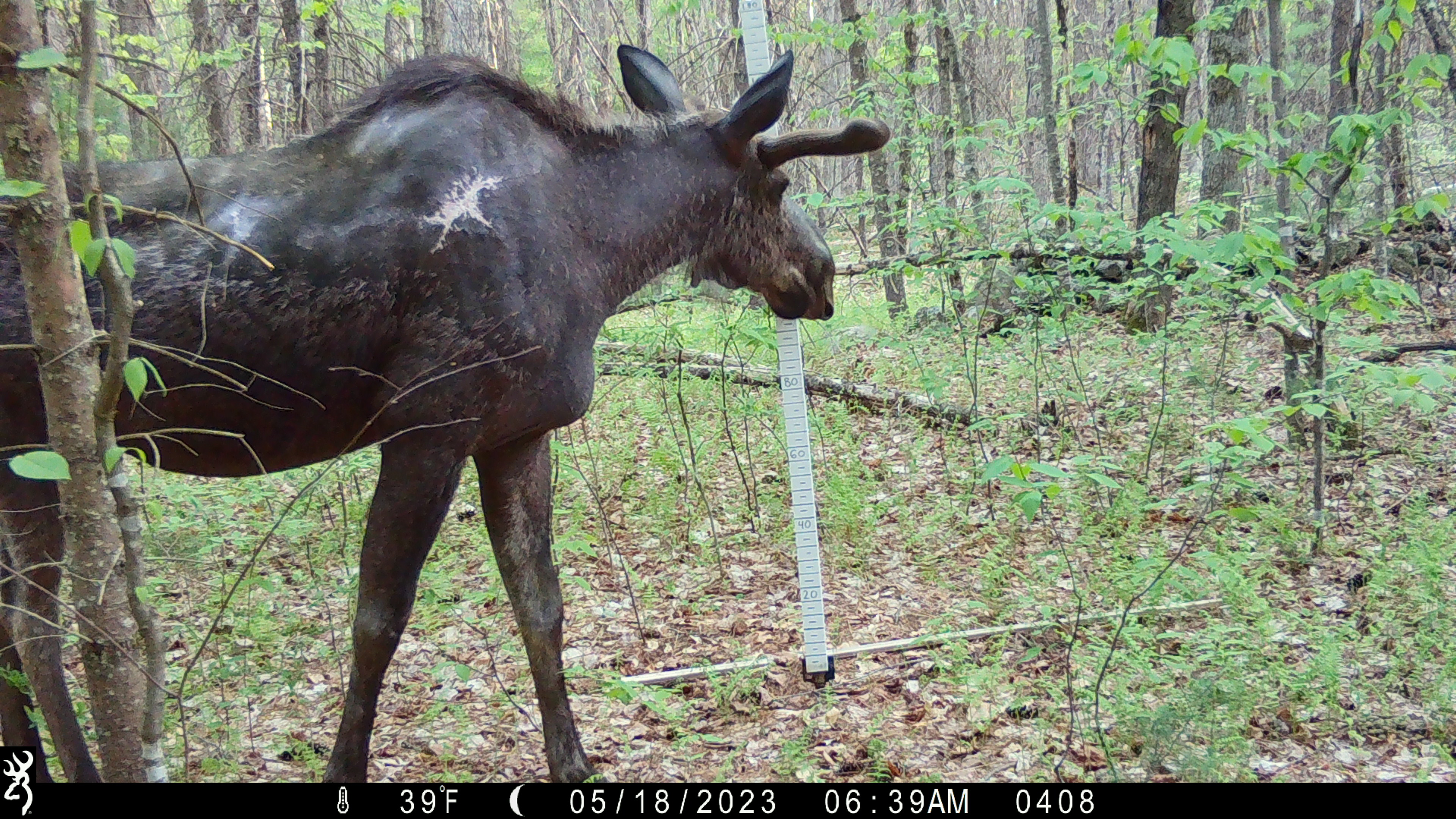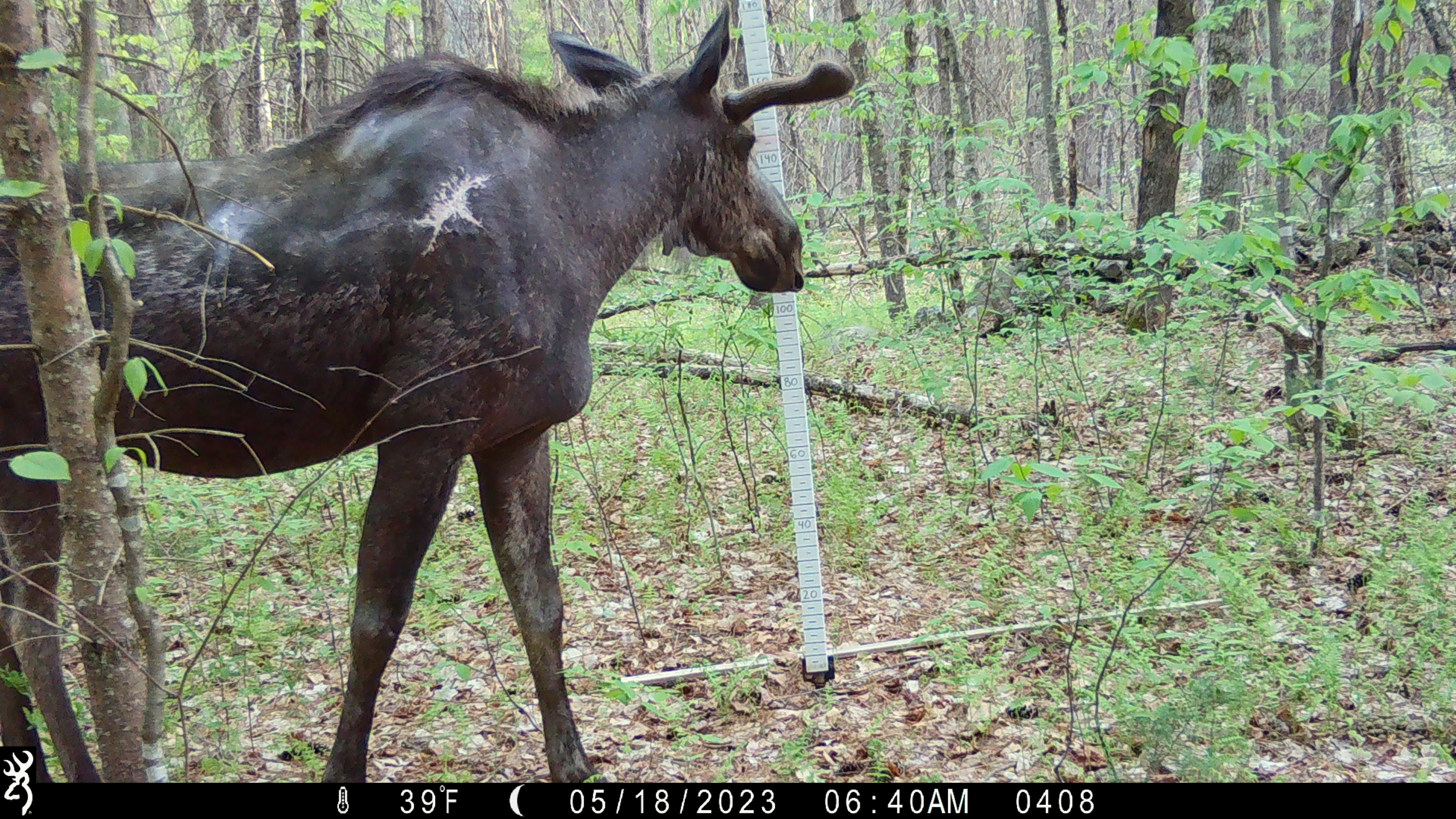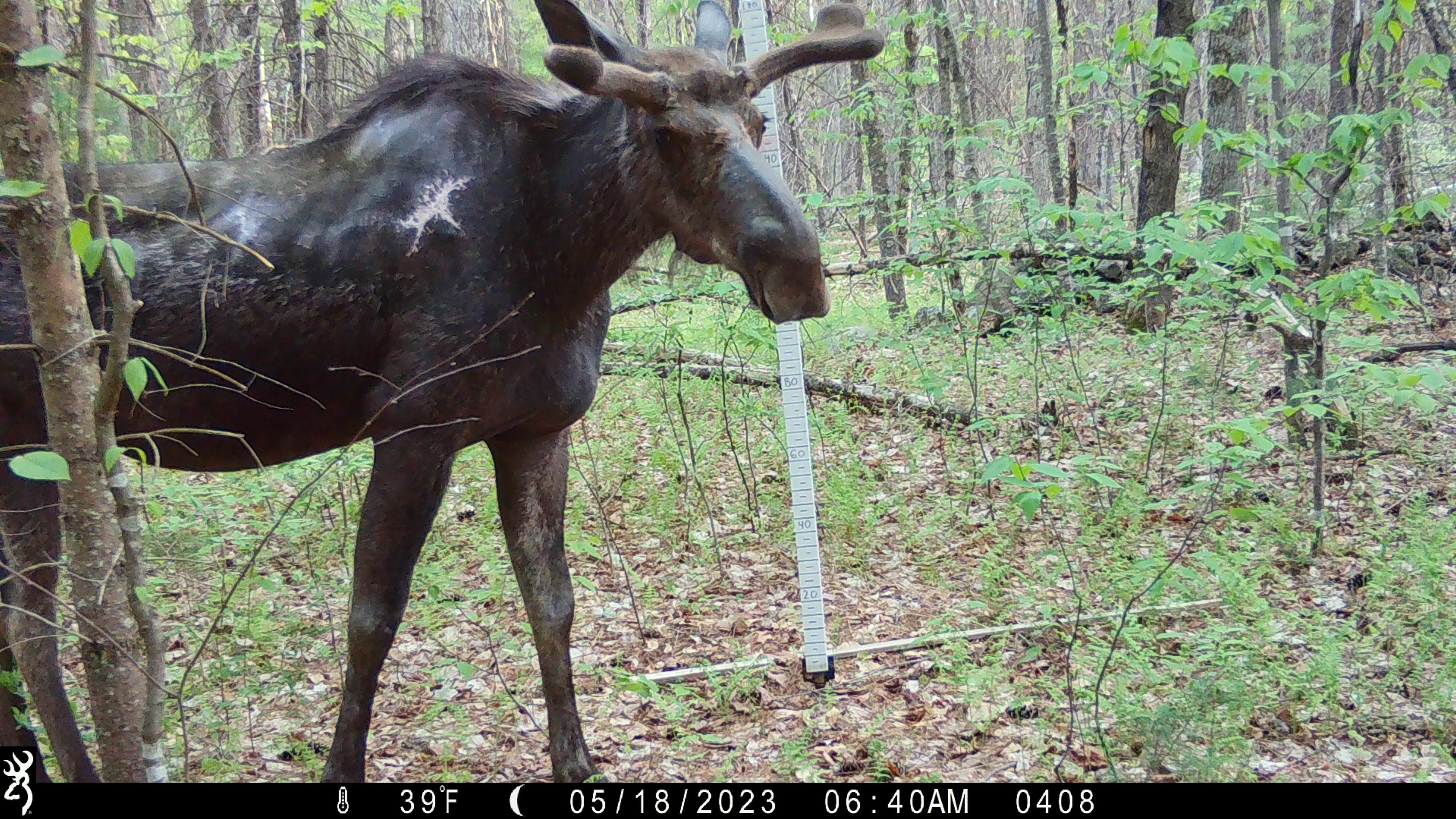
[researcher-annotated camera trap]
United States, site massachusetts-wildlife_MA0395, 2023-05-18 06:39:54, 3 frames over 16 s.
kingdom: Animalia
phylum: Chordata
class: Mammalia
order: Artiodactyla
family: Cervidae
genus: Alces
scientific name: Alces alces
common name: moose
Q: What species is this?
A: Moose (Alces alces).